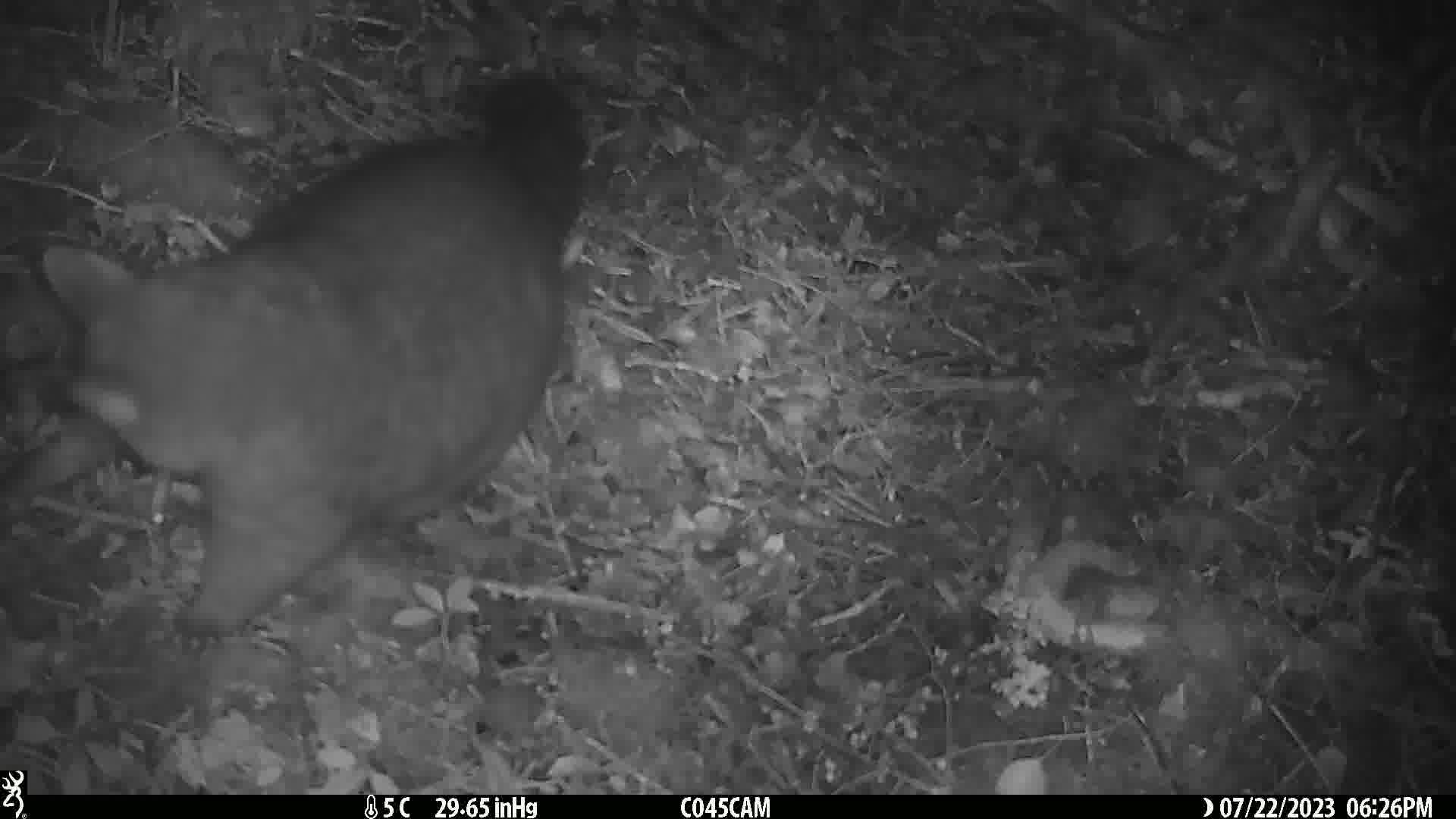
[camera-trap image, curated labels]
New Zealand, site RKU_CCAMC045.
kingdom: Animalia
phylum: Chordata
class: Mammalia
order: Diprotodontia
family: Phalangeridae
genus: Trichosurus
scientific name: Trichosurus vulpecula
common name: common brushtail possum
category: possum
Possum (common brushtail possum) (Trichosurus vulpecula).